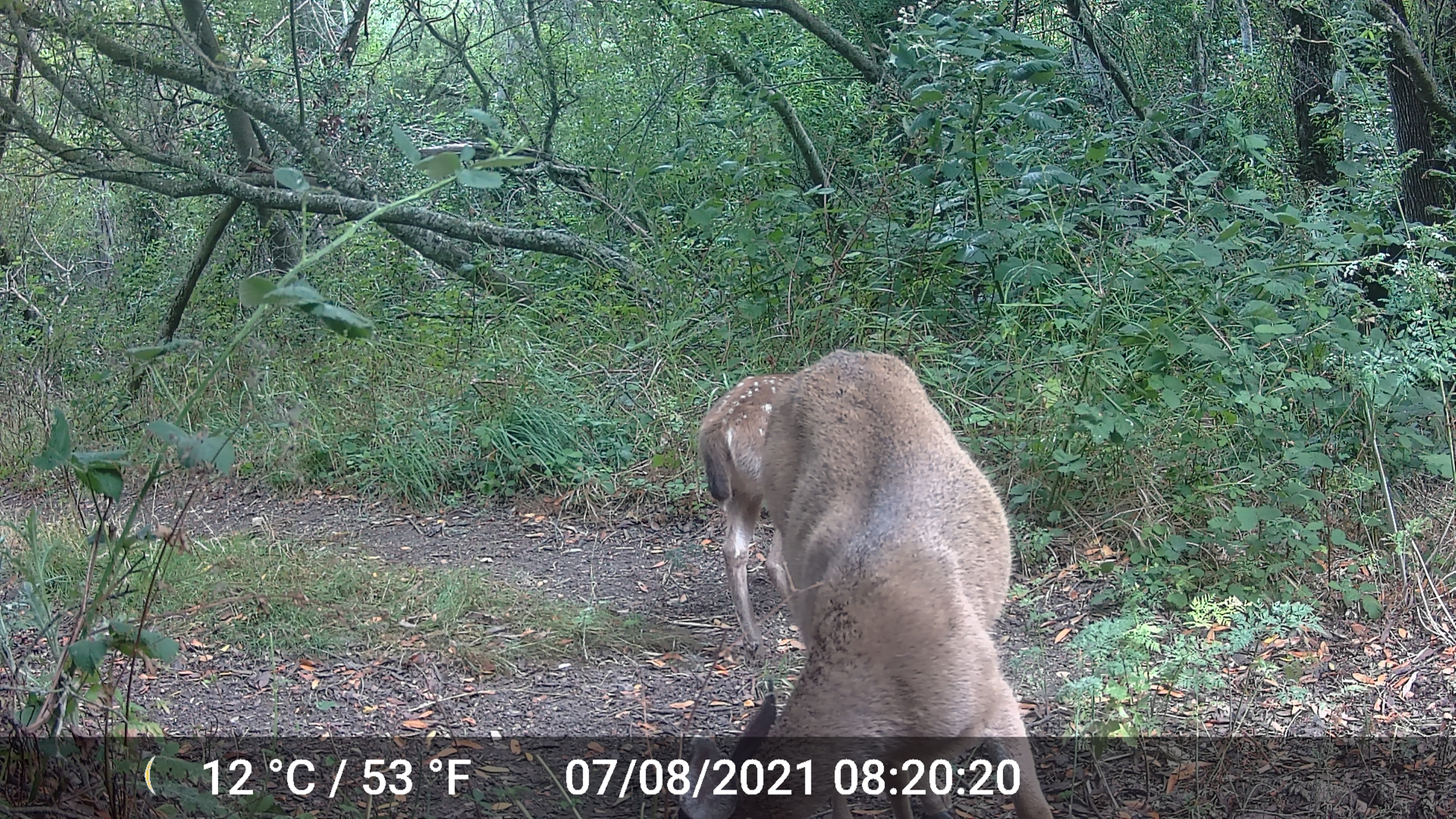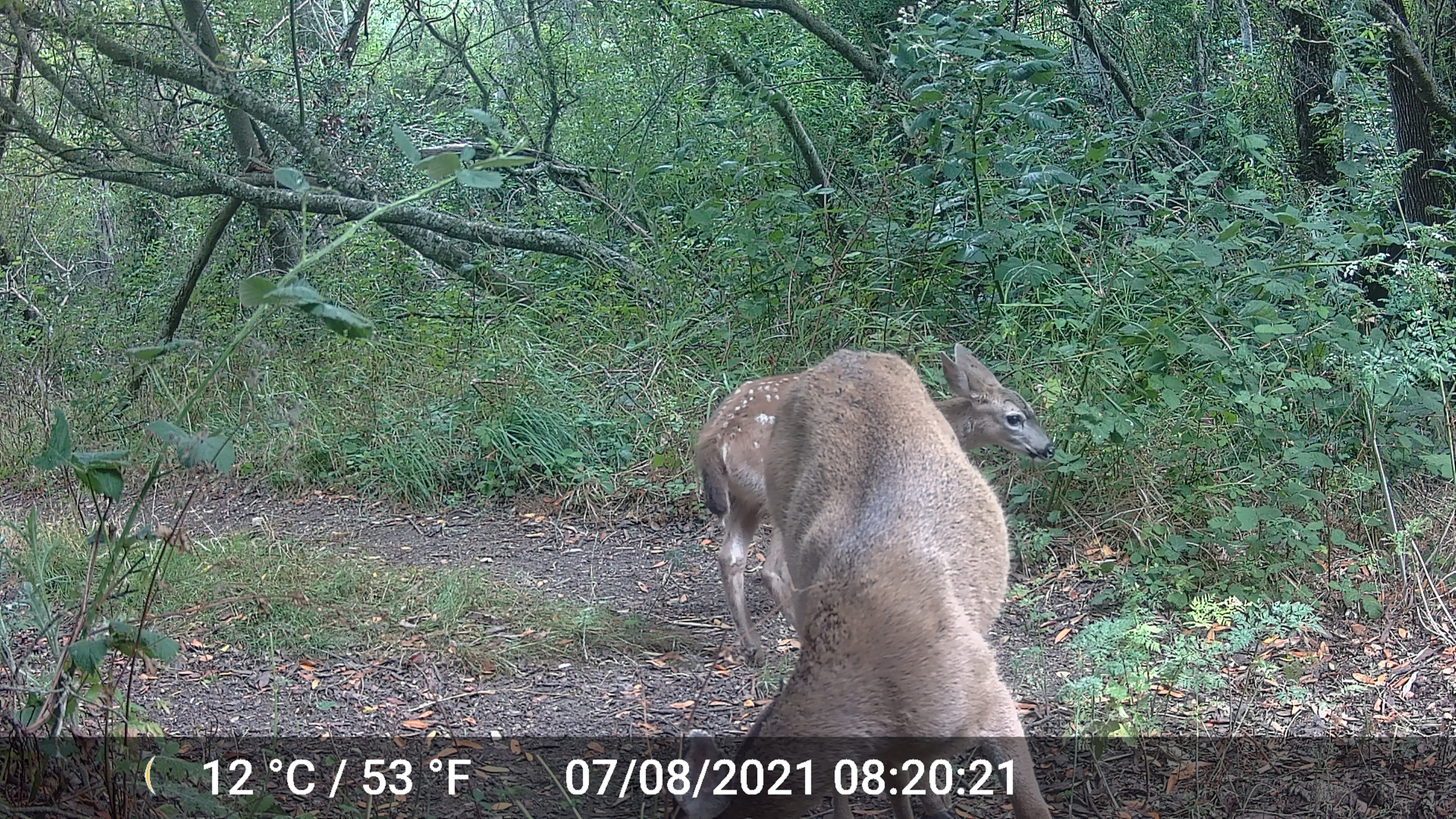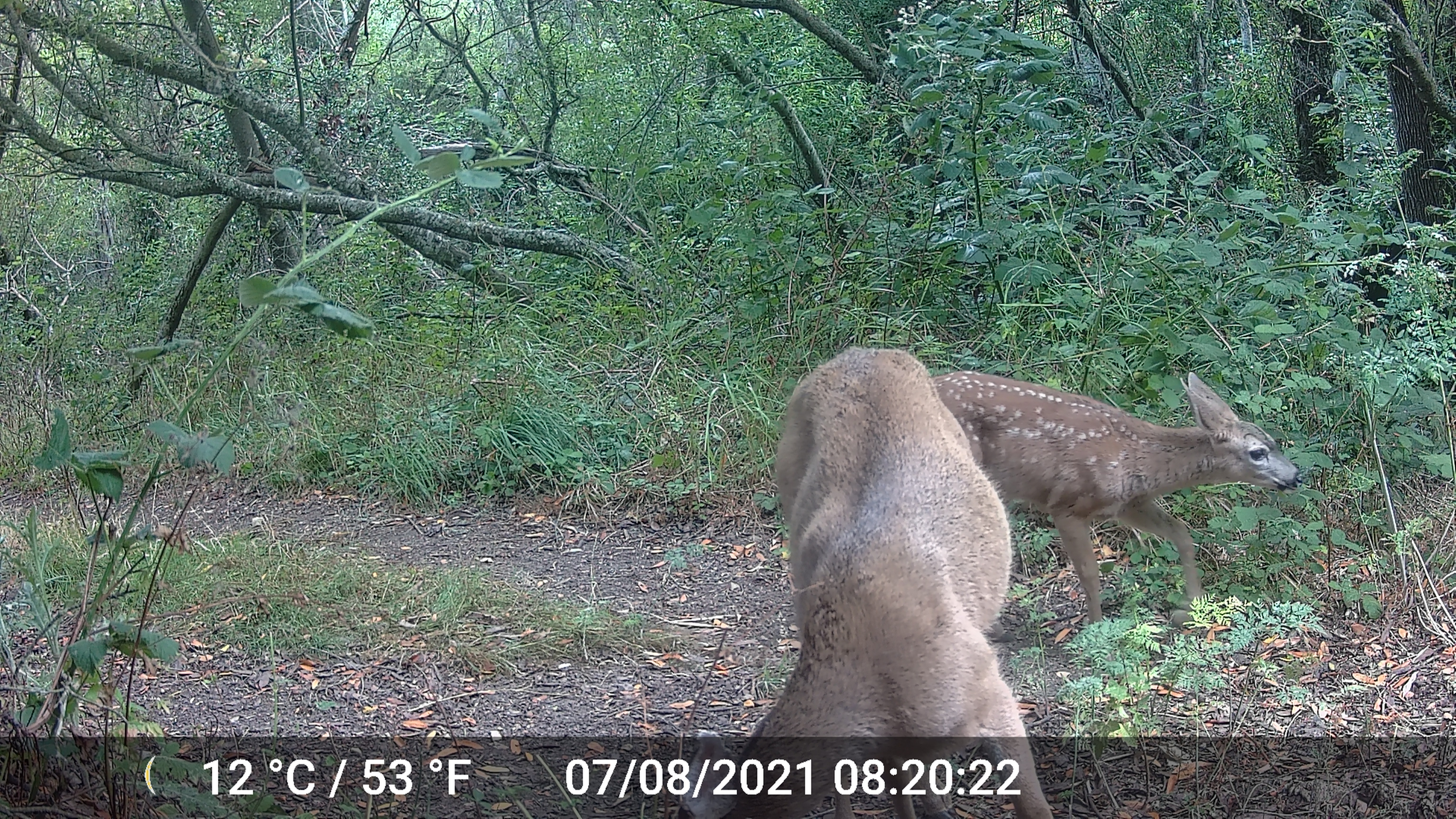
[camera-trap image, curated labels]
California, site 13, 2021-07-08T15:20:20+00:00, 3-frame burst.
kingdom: Animalia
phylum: Chordata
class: Mammalia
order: Artiodactyla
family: Cervidae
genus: Odocoileus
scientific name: Odocoileus hemionus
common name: mule deer